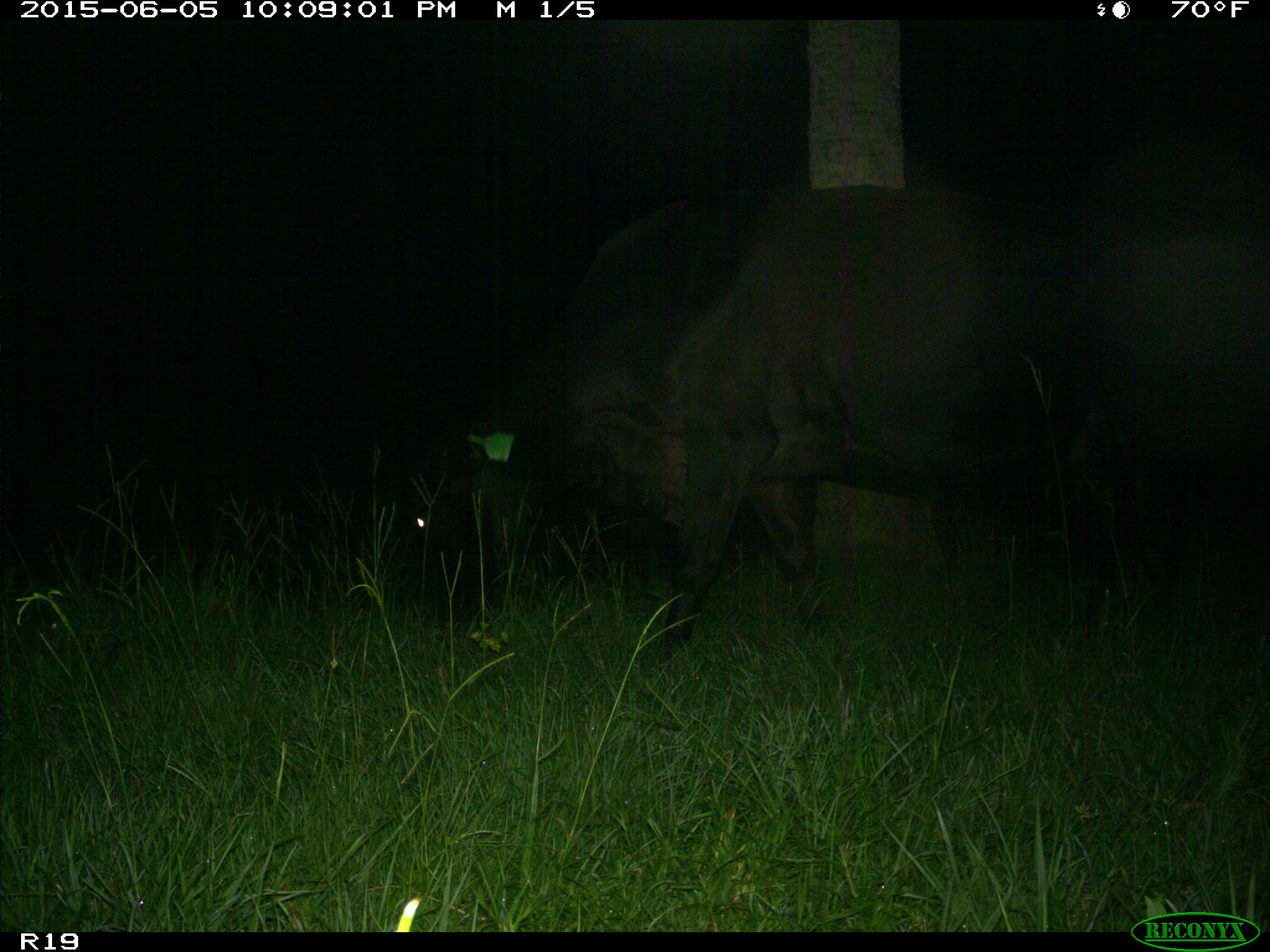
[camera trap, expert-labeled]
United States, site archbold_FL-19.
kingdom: Animalia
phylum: Chordata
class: Mammalia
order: Artiodactyla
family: Bovidae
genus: Bos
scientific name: Bos taurus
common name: domestic cow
Bos taurus (domestic cow).